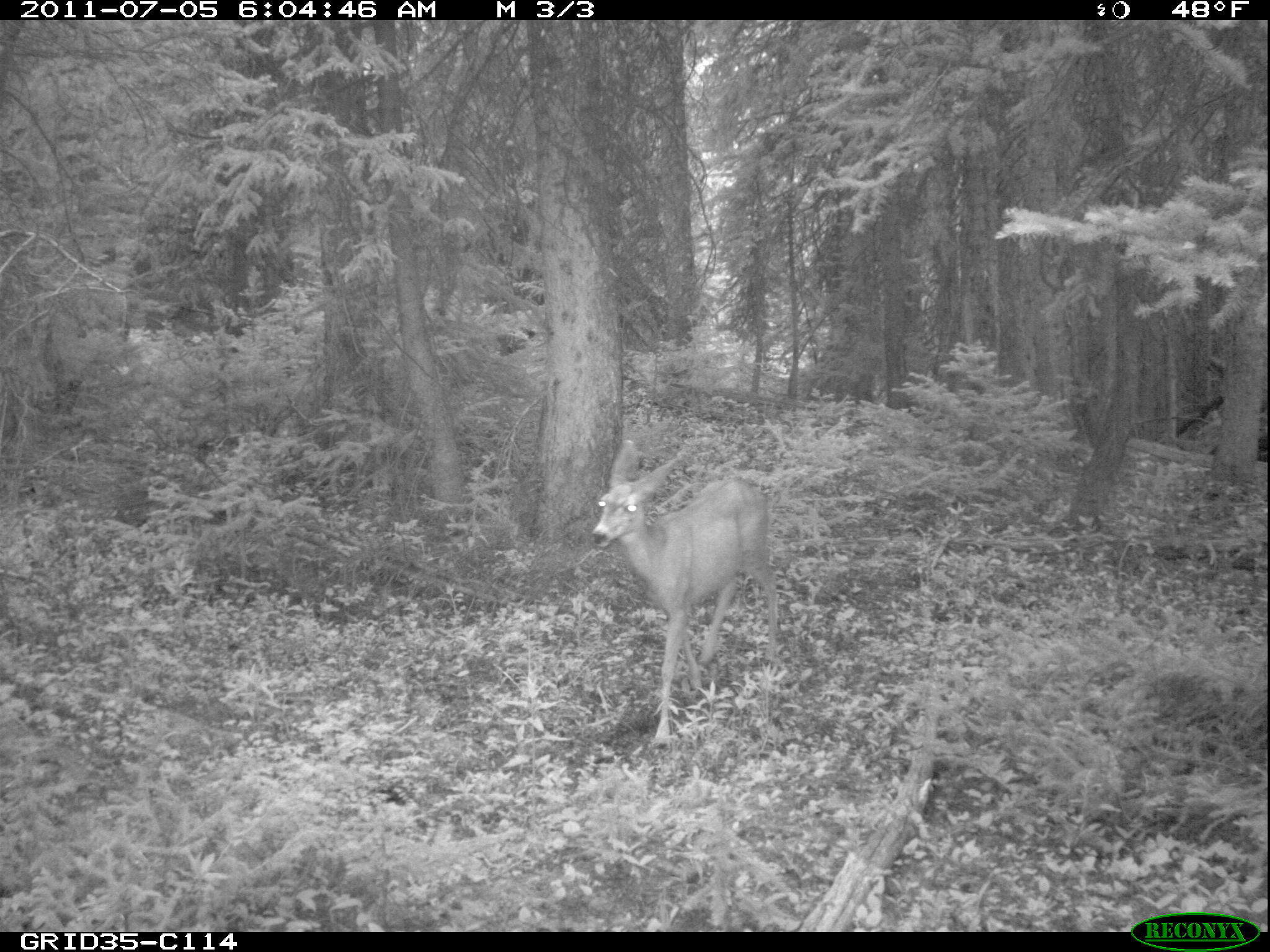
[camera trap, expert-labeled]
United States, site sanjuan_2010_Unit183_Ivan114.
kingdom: Animalia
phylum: Chordata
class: Mammalia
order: Artiodactyla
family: Cervidae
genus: Odocoileus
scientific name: Odocoileus hemionus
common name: mule deer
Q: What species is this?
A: Odocoileus hemionus (mule deer).